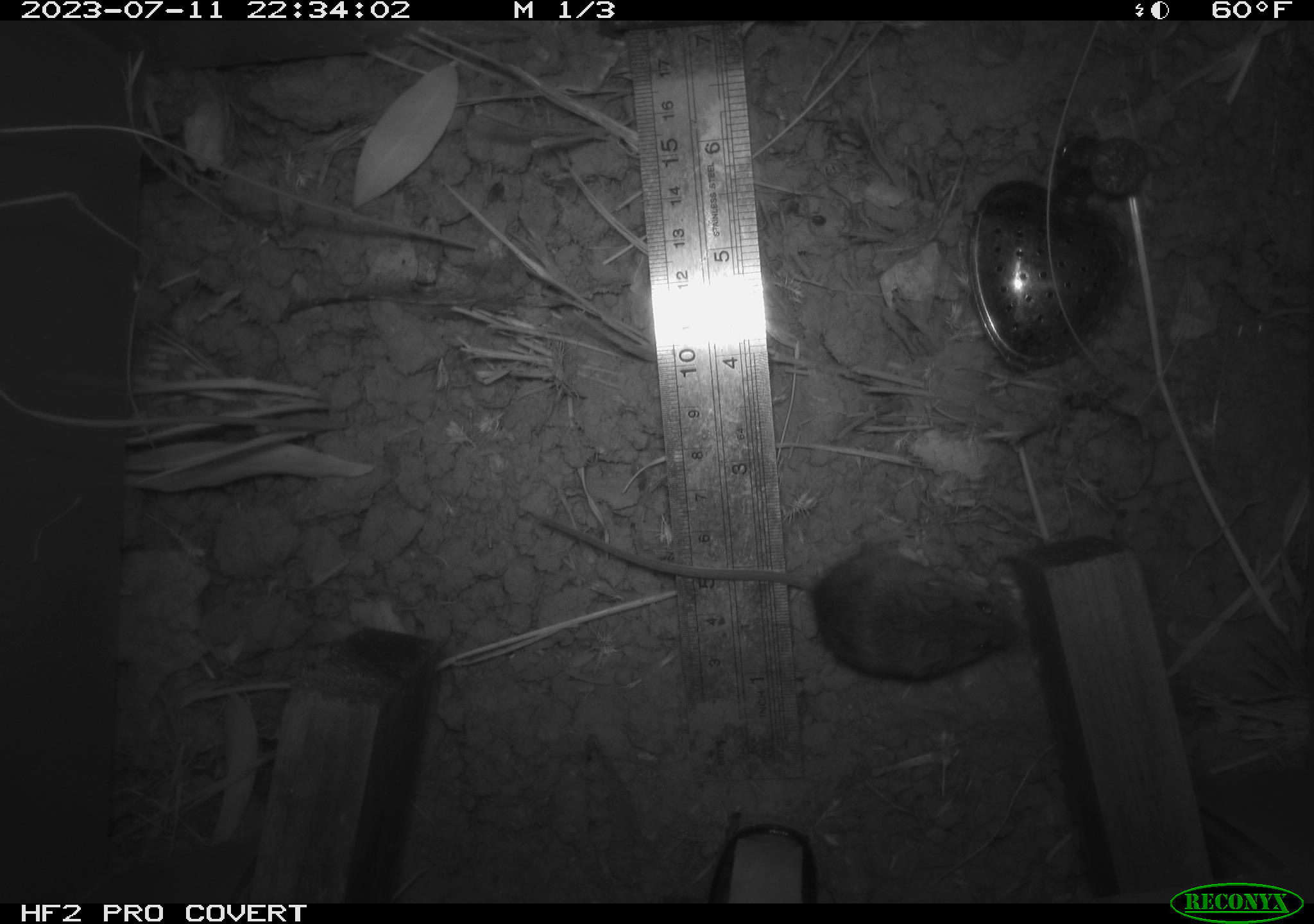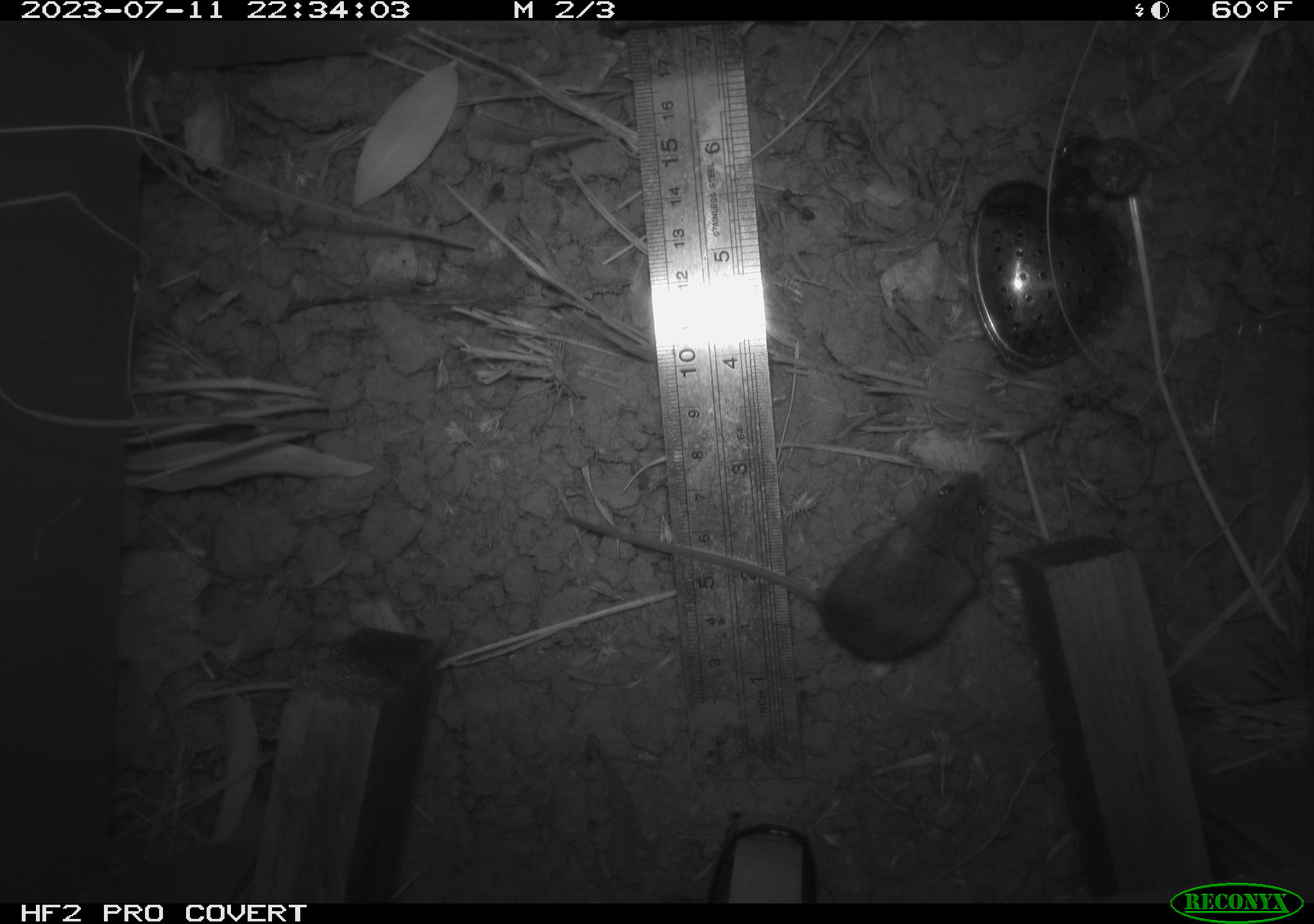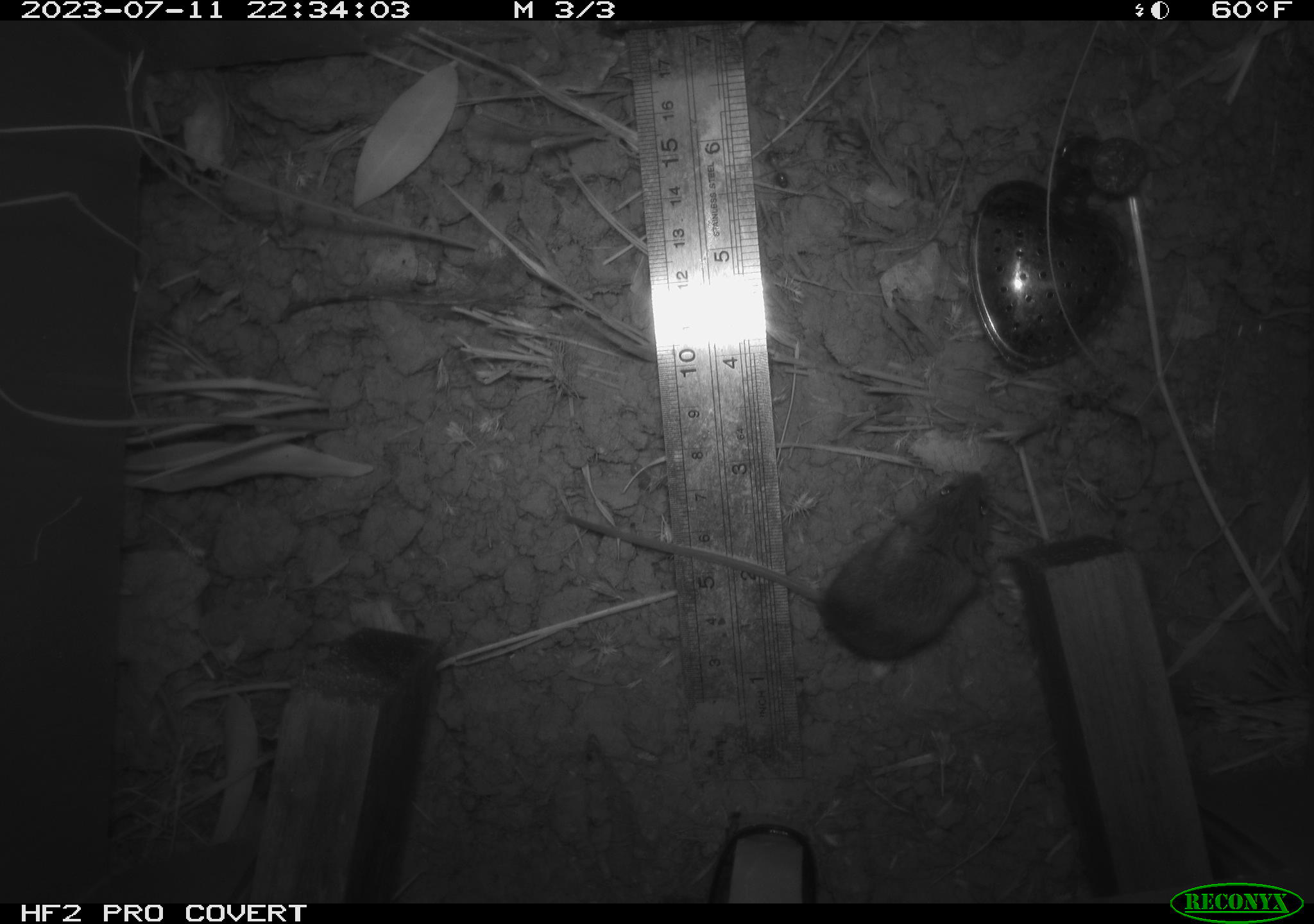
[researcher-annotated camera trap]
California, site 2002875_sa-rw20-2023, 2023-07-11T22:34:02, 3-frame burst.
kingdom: Animalia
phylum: Chordata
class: Mammalia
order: Rodentia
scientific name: Rodentia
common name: mouse species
Mouse species (Rodentia).